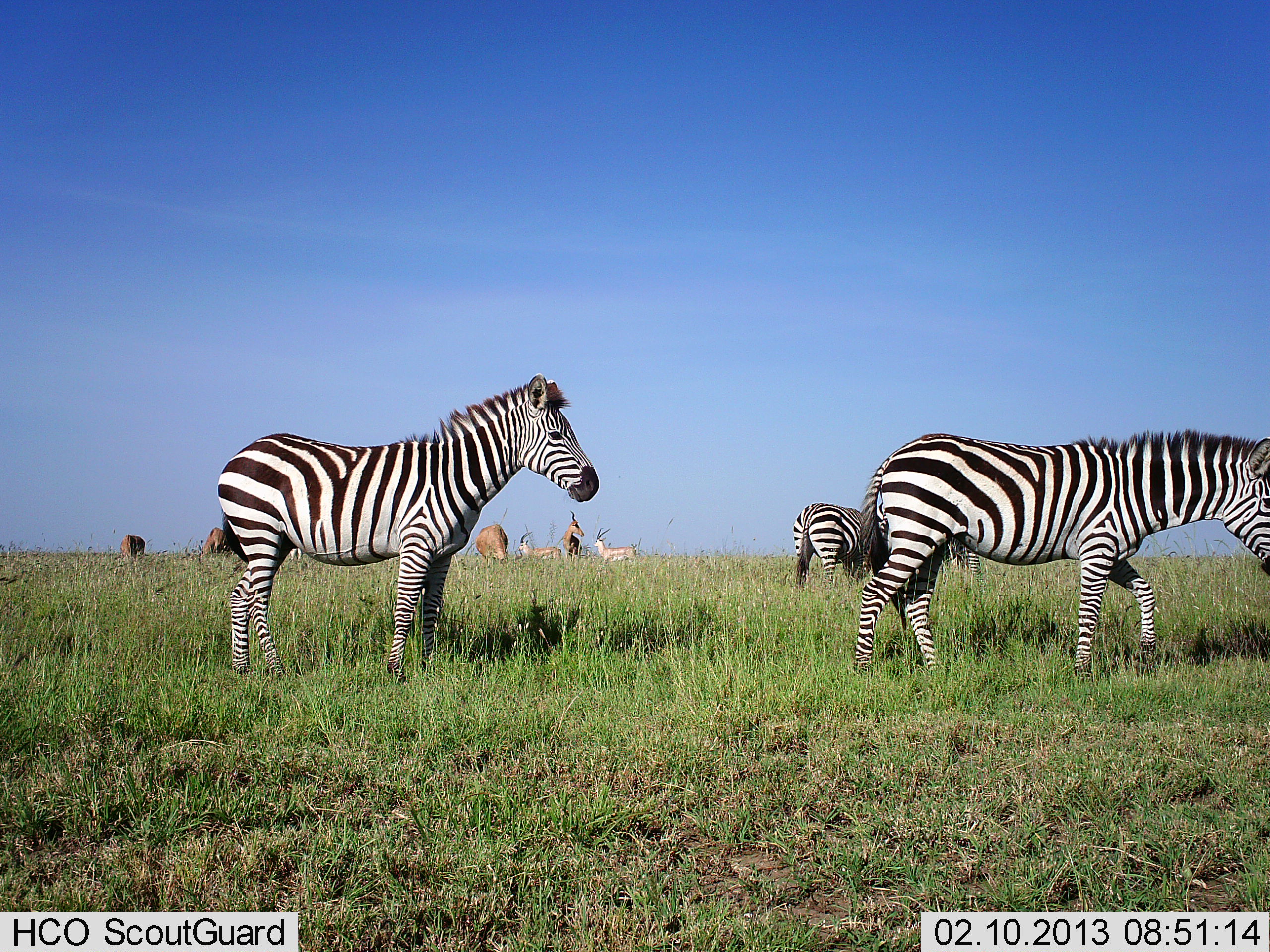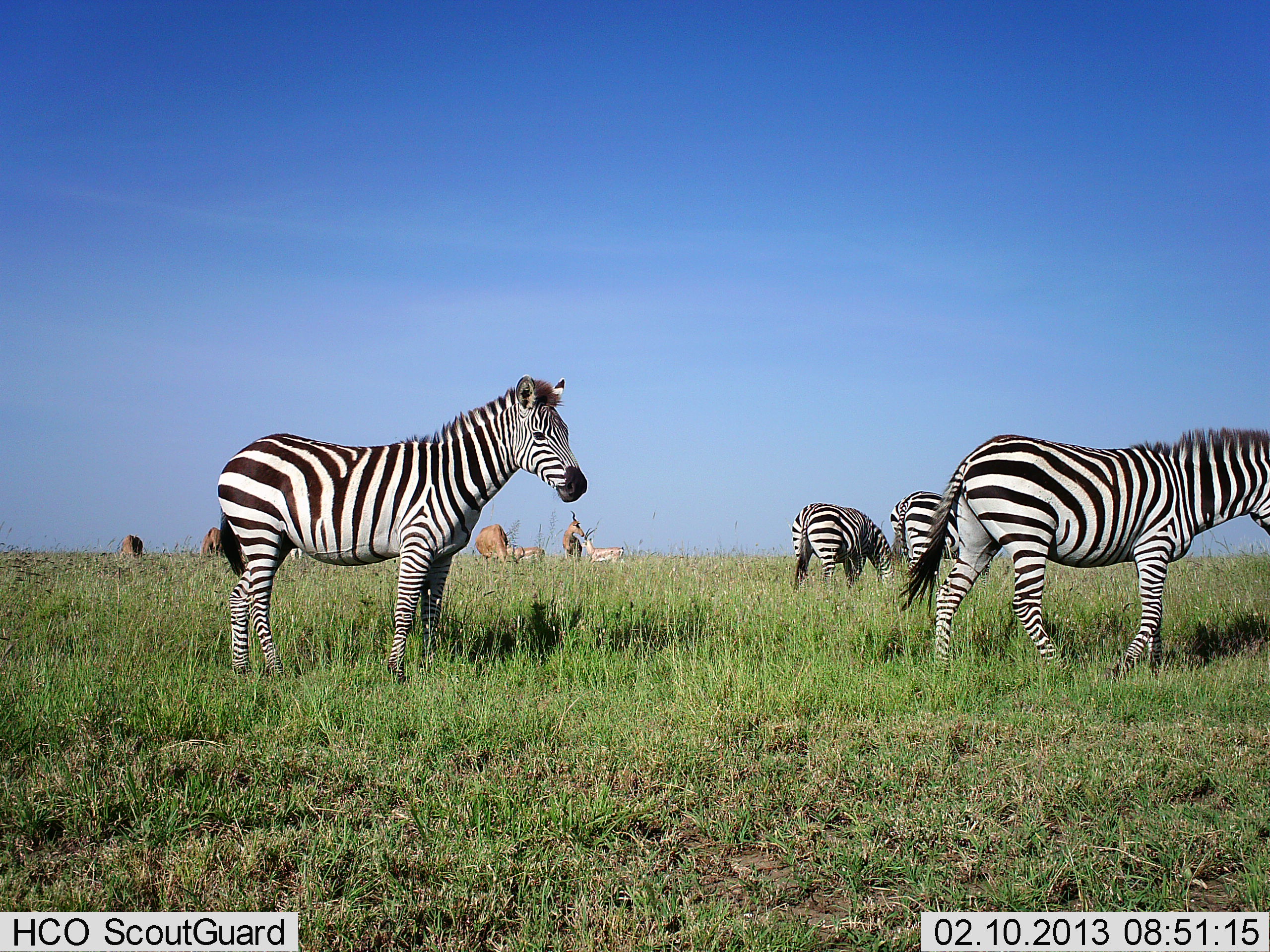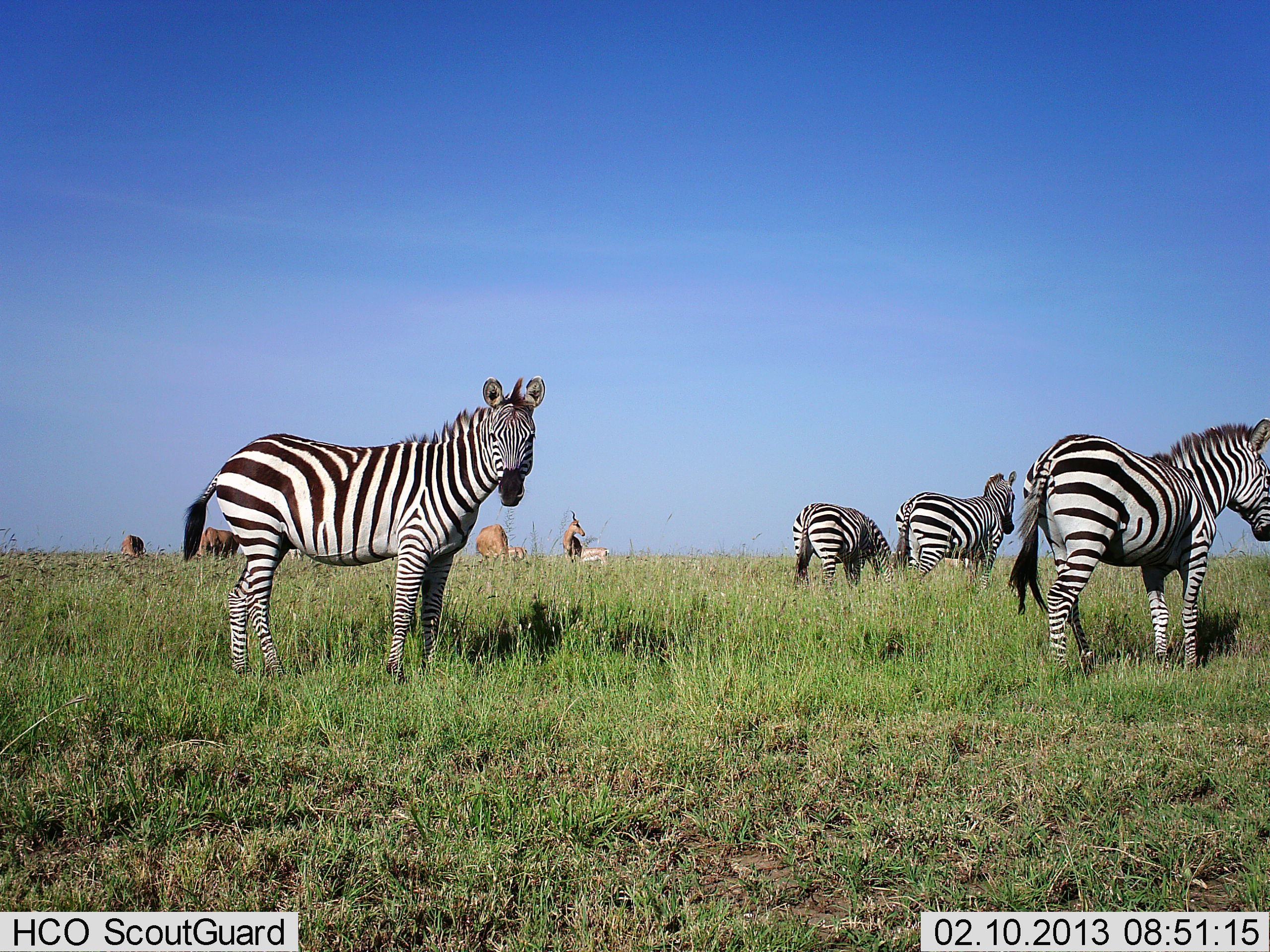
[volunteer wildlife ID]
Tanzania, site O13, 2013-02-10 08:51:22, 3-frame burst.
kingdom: Animalia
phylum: Chordata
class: Mammalia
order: Artiodactyla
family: Bovidae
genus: Nanger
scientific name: Nanger granti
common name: grant's gazelle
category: gazellegrants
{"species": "gazellegrants (grant's gazelle) (Nanger granti)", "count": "5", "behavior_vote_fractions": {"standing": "50%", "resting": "7%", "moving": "43%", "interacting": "14%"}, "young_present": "7%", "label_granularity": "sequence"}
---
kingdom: Animalia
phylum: Chordata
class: Mammalia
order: Artiodactyla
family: Bovidae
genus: Alcelaphus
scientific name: Alcelaphus buselaphus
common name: hartebeest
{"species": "hartebeest (Alcelaphus buselaphus)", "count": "4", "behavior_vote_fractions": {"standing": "83%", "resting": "0%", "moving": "0%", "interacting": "0%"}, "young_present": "0%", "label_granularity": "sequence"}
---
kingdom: Animalia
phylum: Chordata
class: Mammalia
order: Perissodactyla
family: Equidae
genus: Equus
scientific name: Equus quagga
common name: plains zebra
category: zebra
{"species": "zebra (plains zebra) (Equus quagga)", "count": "4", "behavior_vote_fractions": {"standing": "88%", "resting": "0%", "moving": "68%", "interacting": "4%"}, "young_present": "0%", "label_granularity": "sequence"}